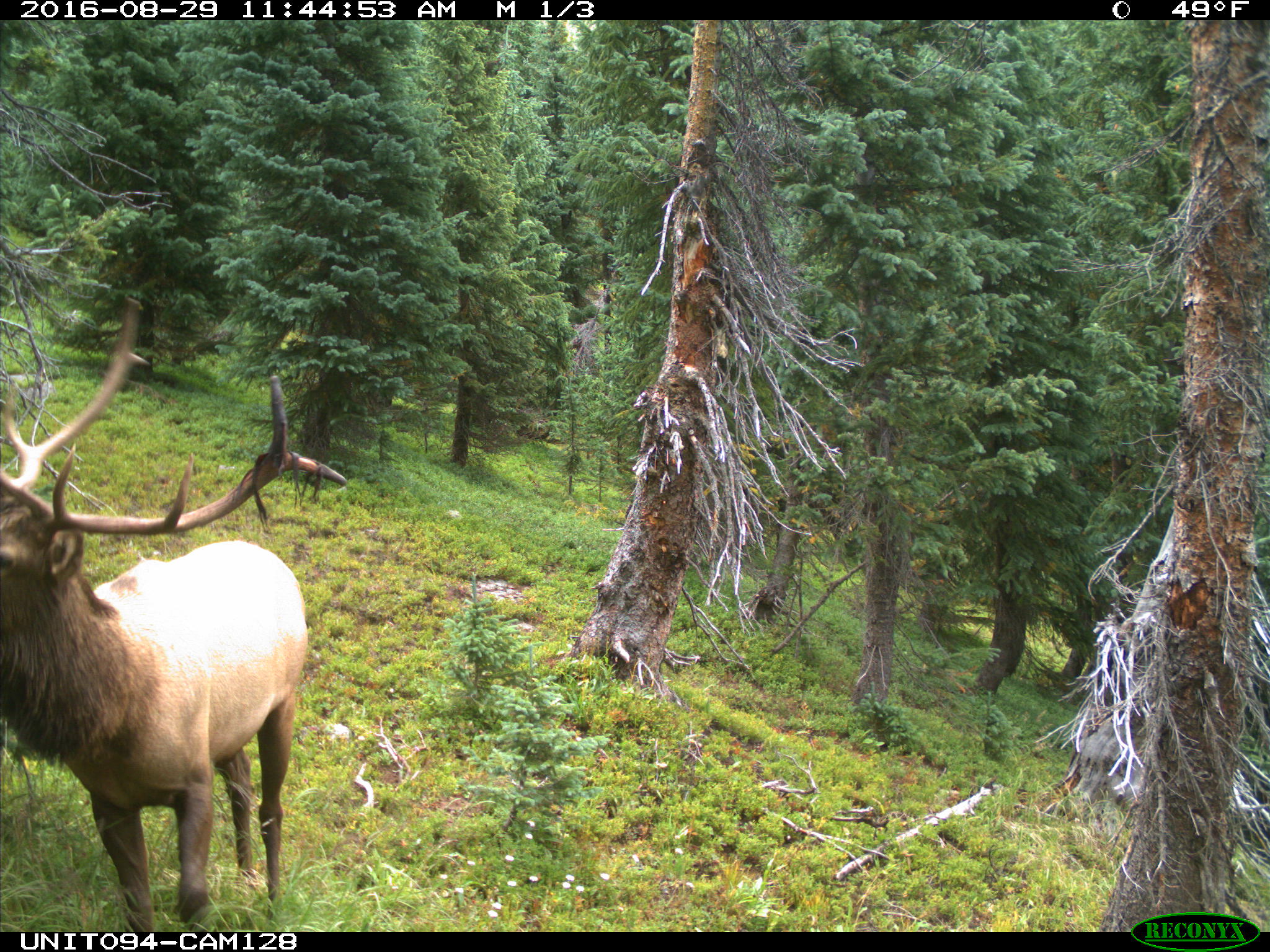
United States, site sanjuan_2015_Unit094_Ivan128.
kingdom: Animalia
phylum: Chordata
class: Mammalia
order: Artiodactyla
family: Cervidae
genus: Cervus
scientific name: Cervus elaphus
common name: red deer